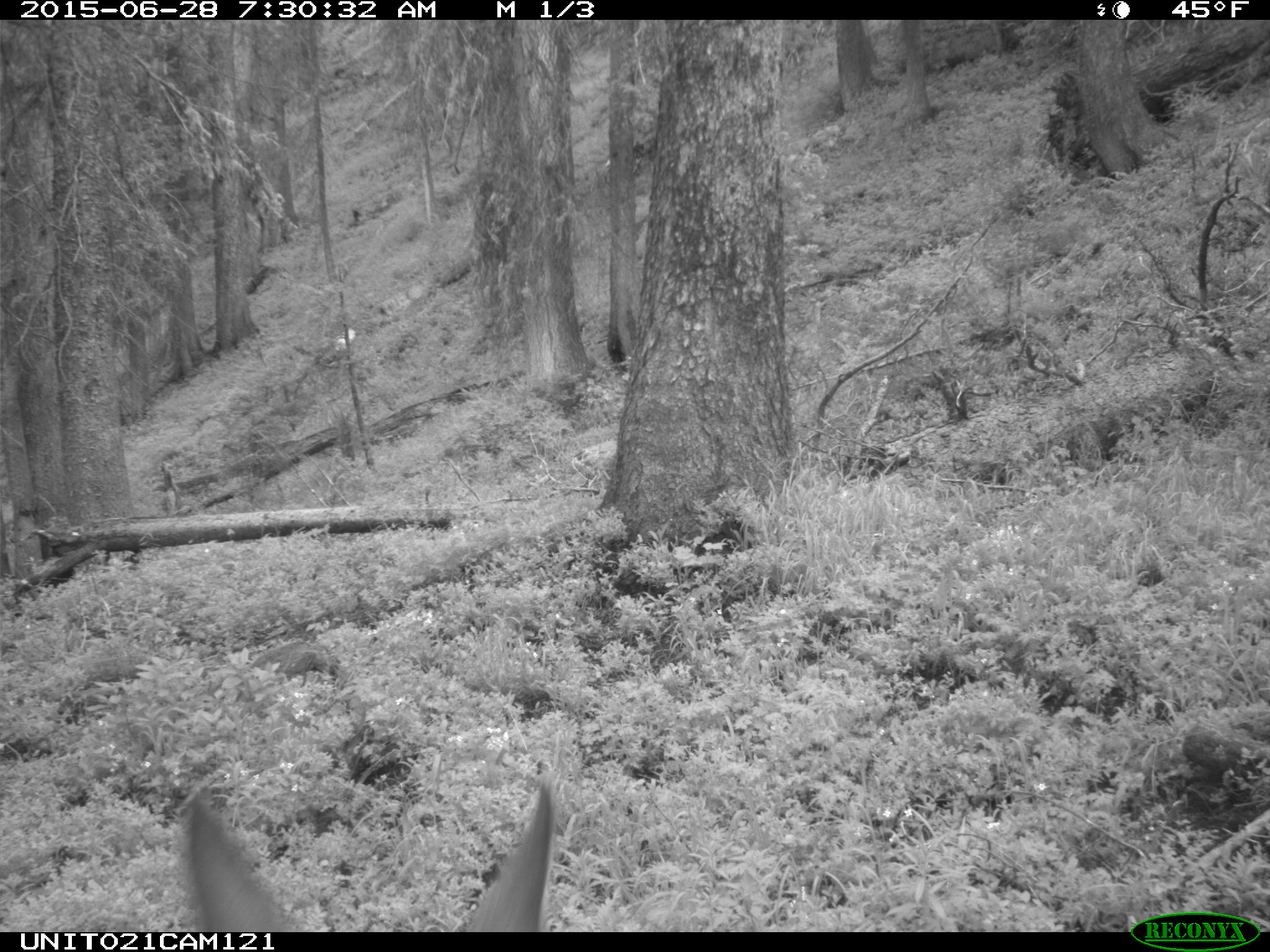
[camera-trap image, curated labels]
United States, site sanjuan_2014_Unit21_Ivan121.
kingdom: Animalia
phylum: Chordata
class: Mammalia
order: Artiodactyla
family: Cervidae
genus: Odocoileus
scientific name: Odocoileus hemionus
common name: mule deer